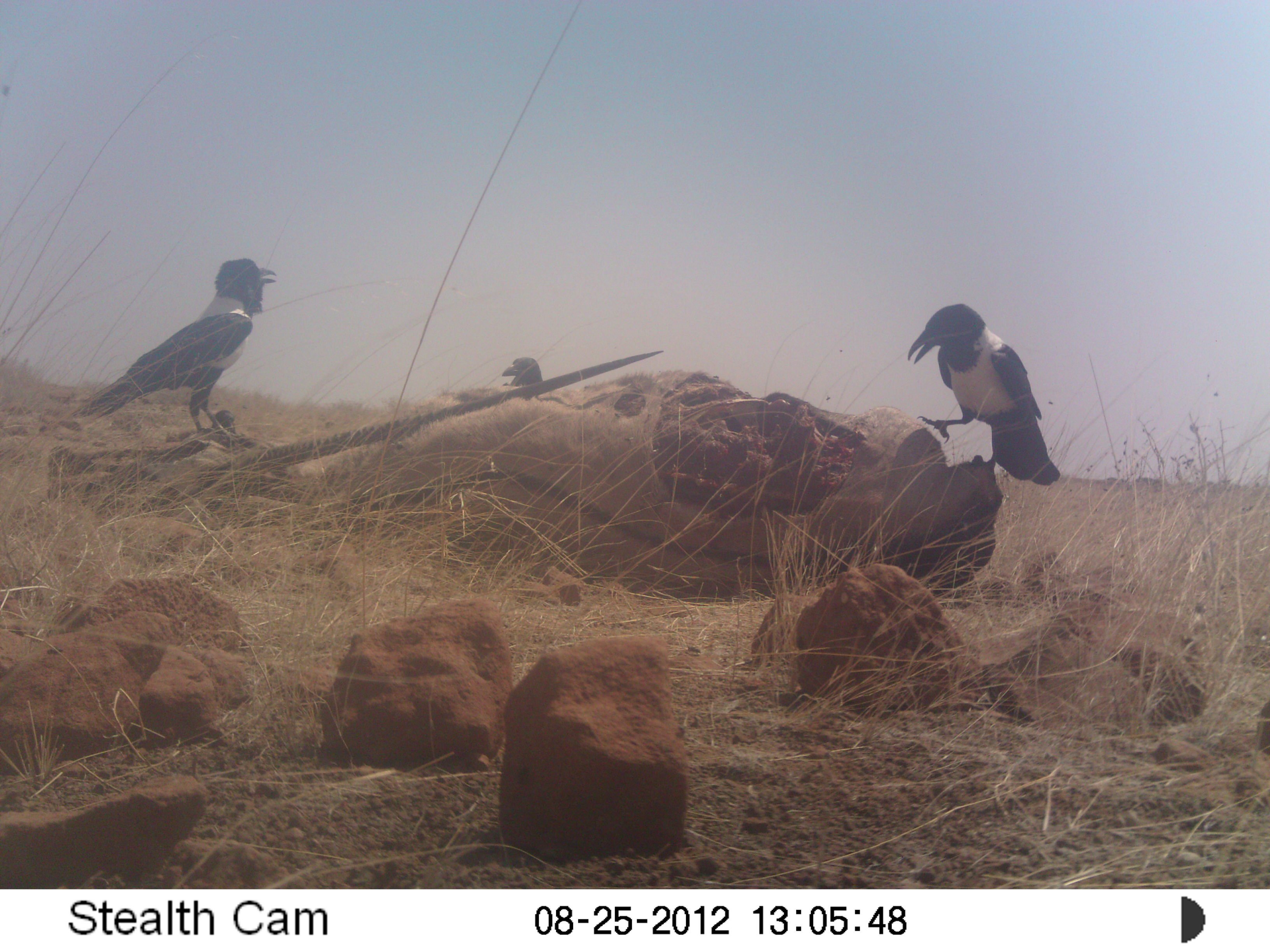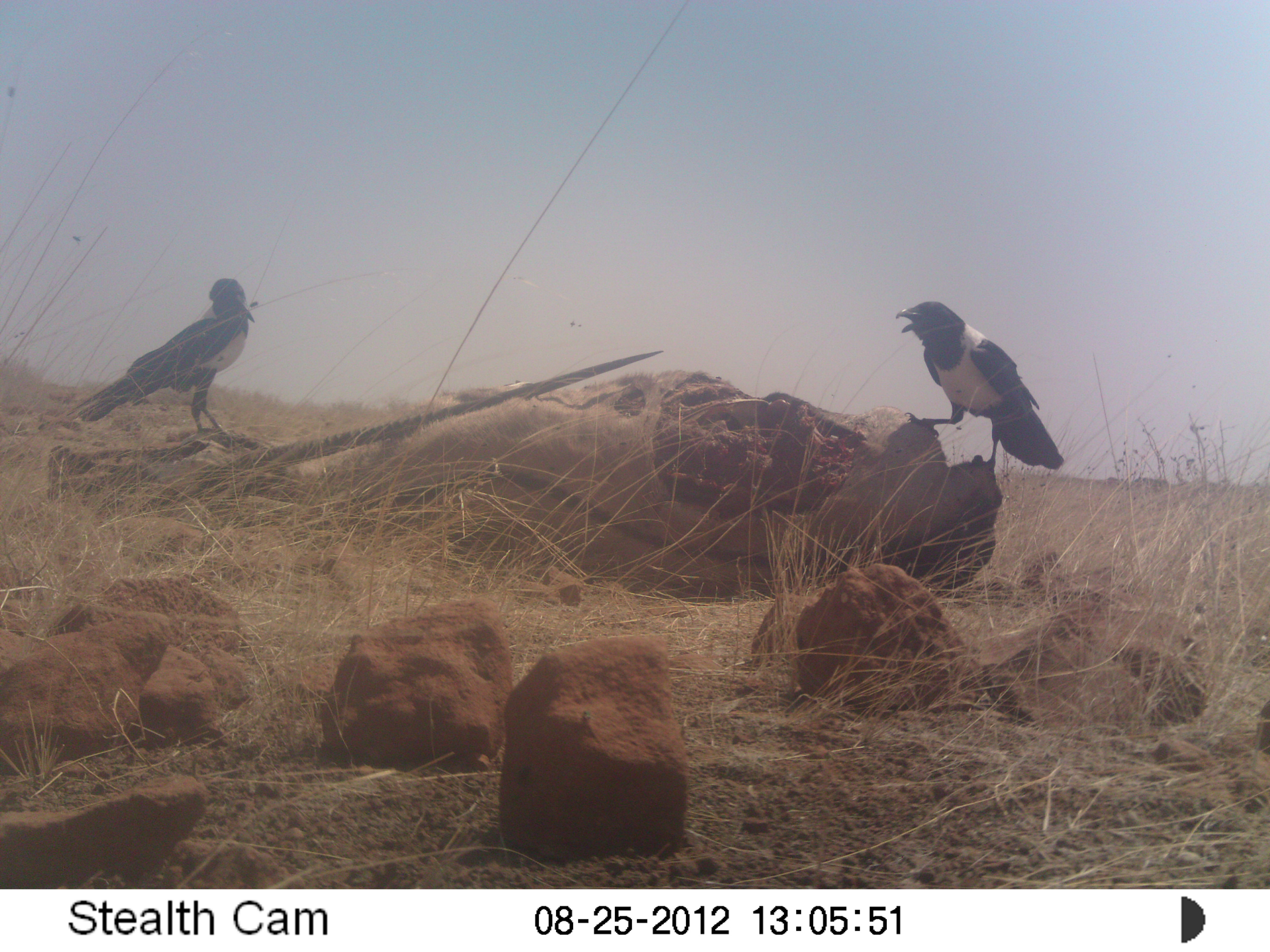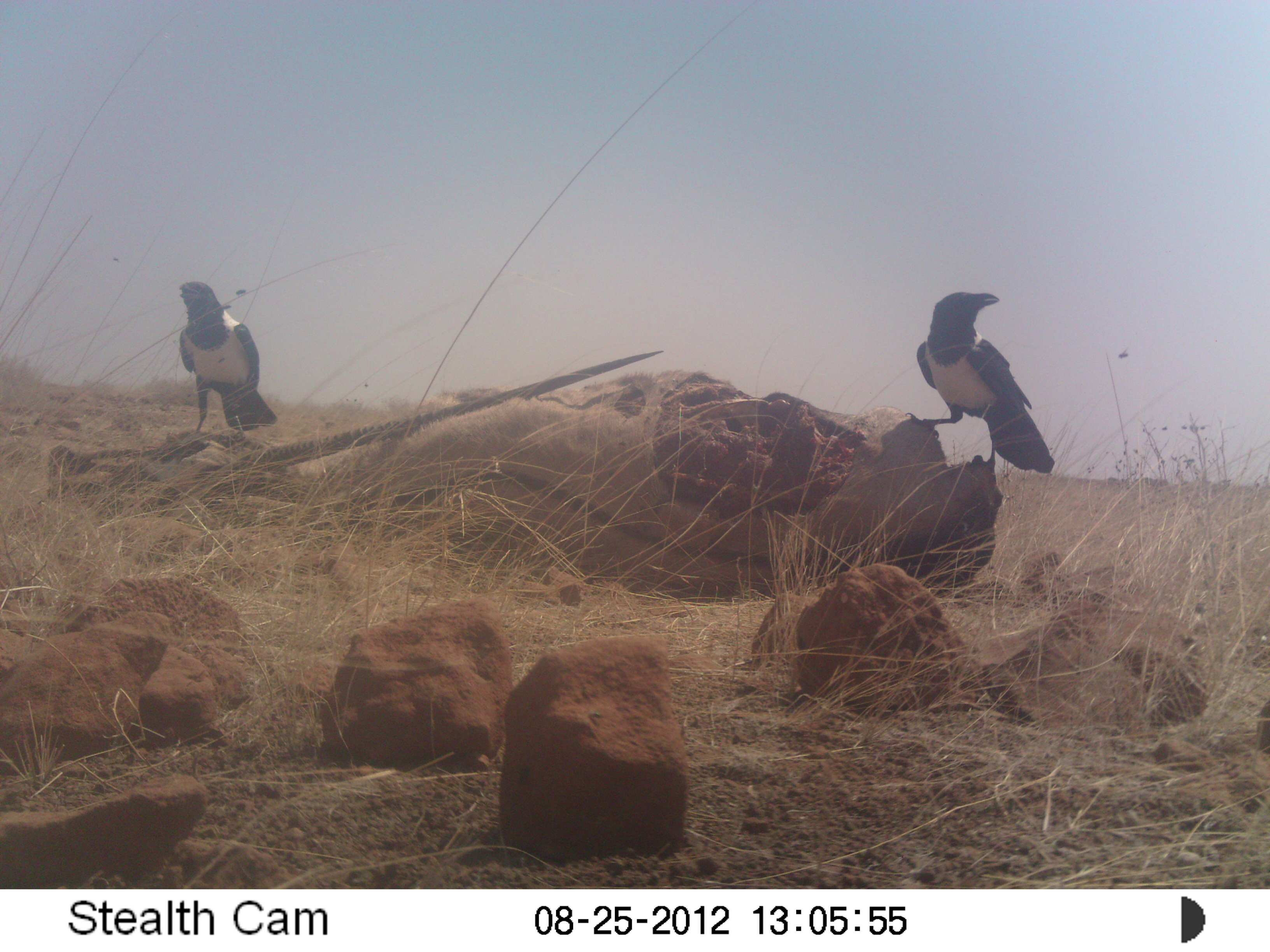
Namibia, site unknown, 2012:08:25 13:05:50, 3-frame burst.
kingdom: Animalia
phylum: Chordata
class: Aves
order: Passeriformes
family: Corvidae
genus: Corvus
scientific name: Corvus albus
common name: pied crow